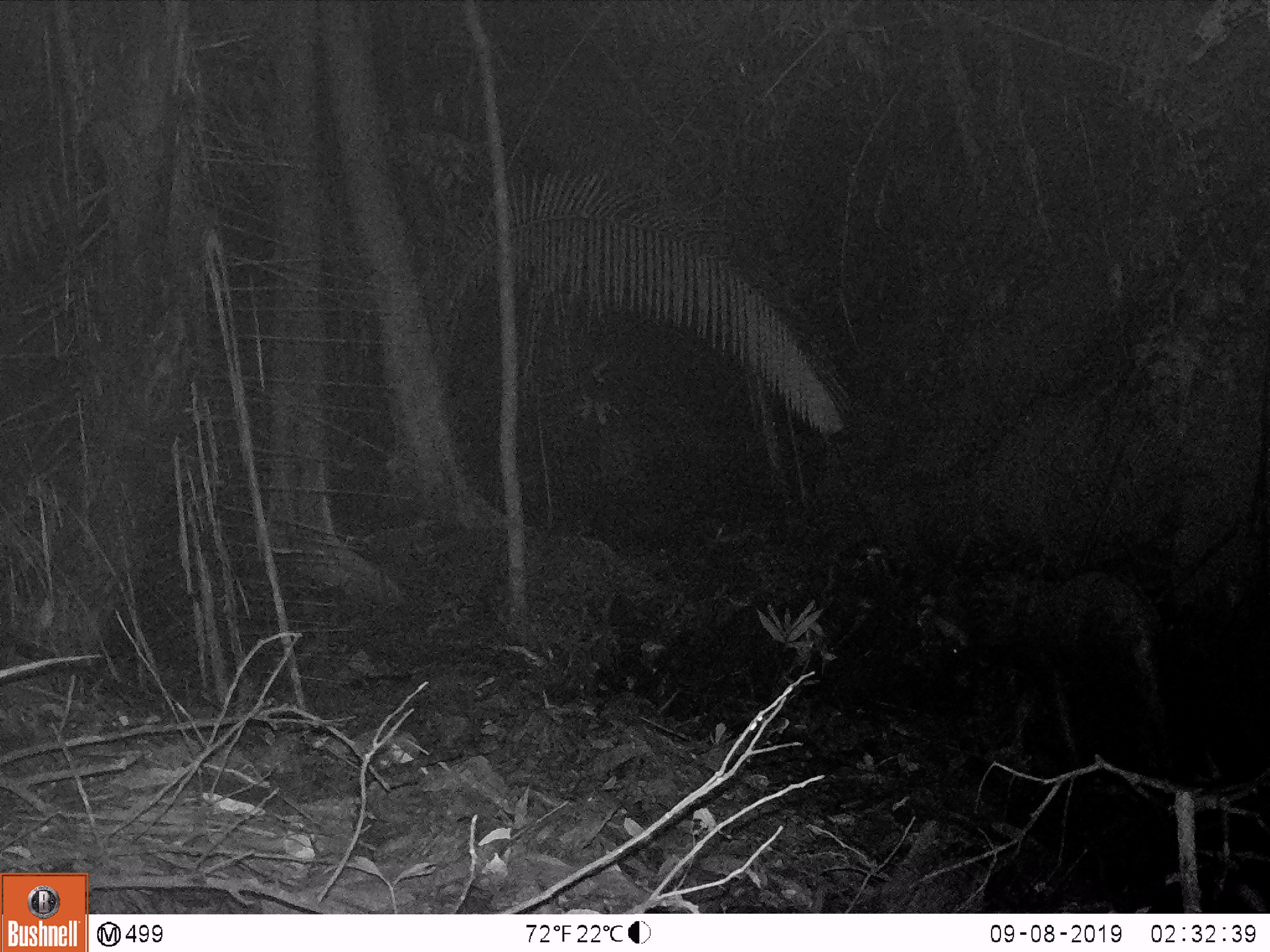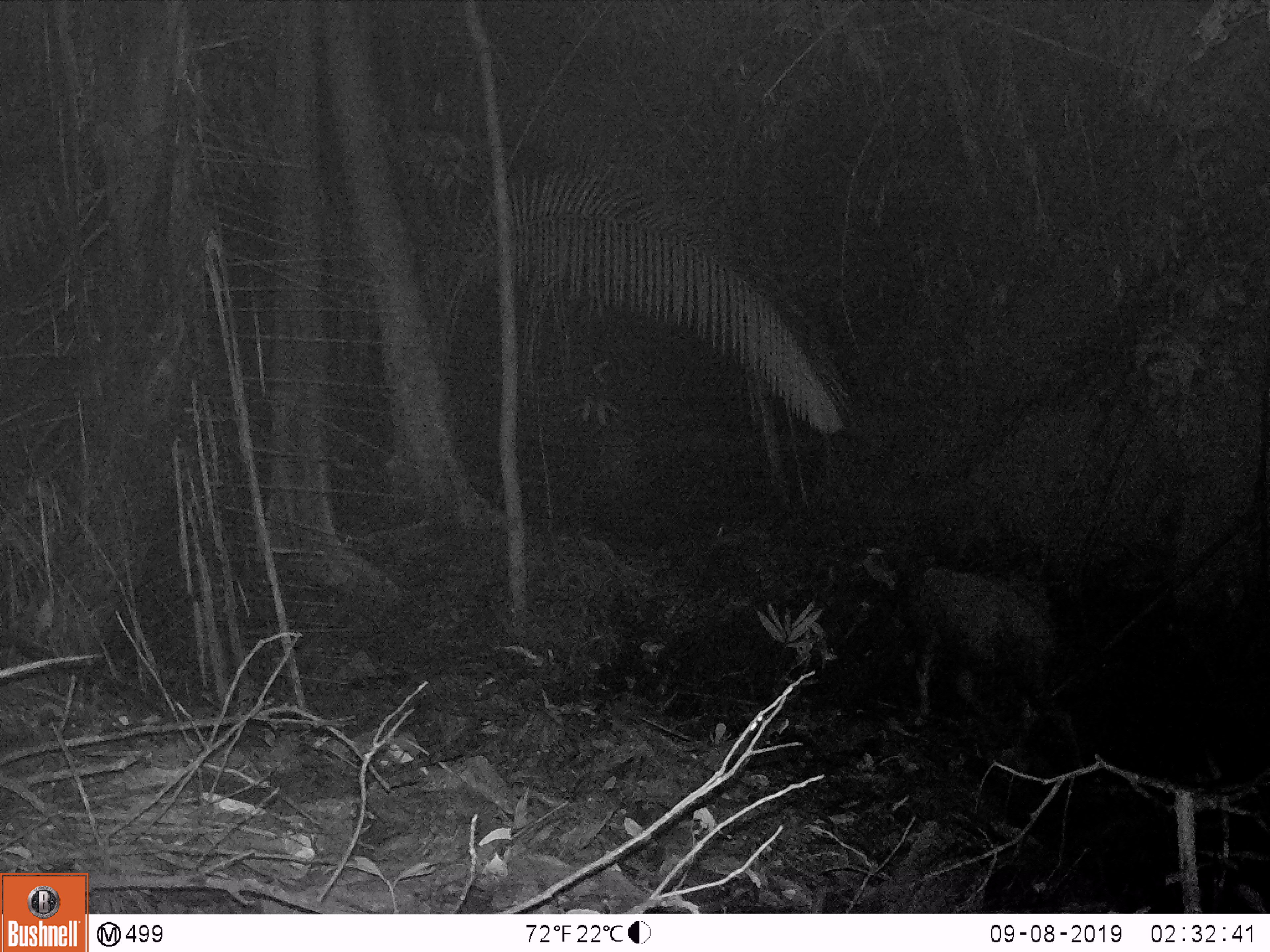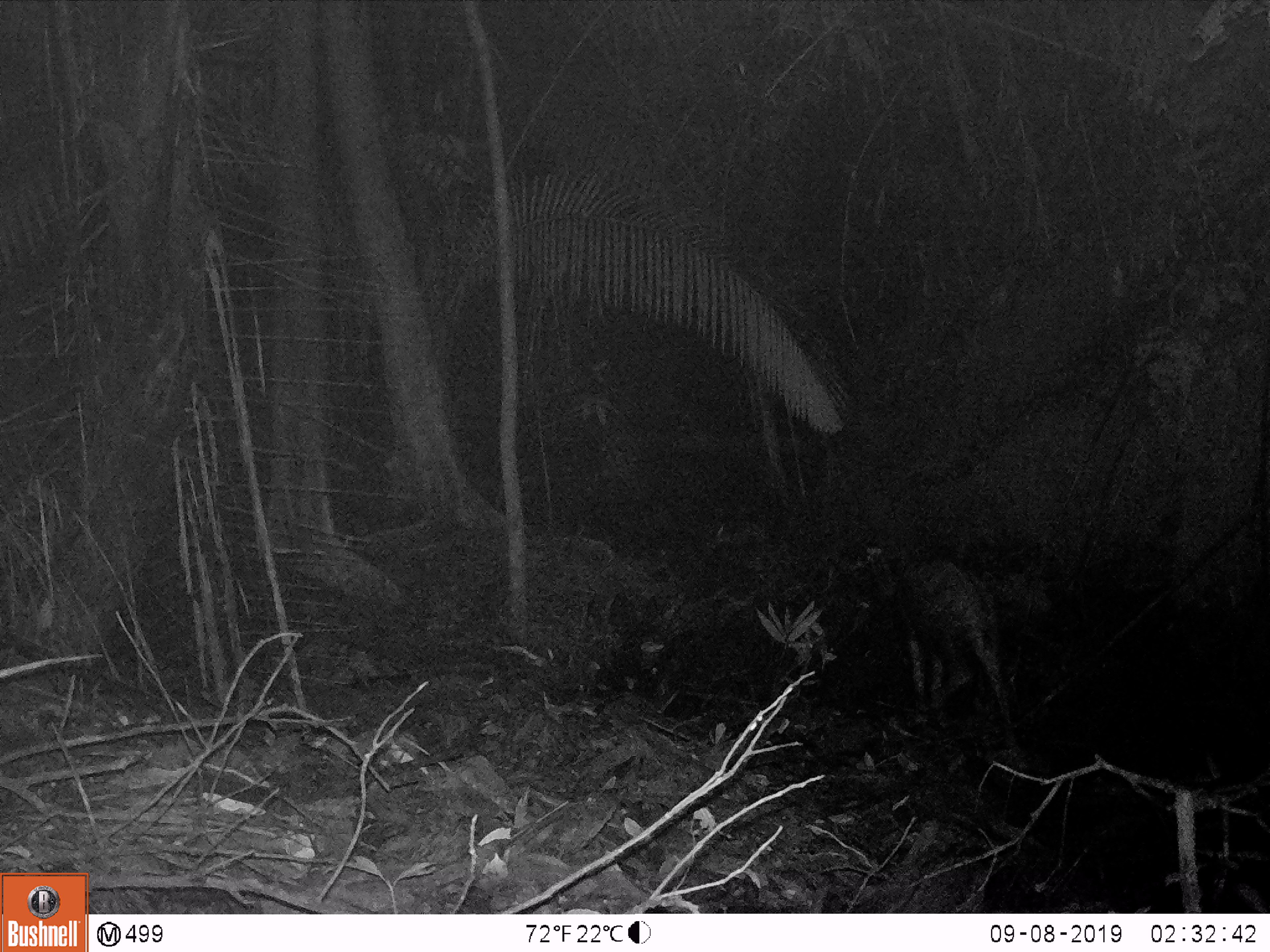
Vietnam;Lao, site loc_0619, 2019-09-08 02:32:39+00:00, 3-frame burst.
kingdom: Animalia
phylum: Chordata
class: Mammalia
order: Artiodactyla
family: Bovidae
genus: Capricornis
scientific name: Capricornis sumatraensis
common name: chinese serow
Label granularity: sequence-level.